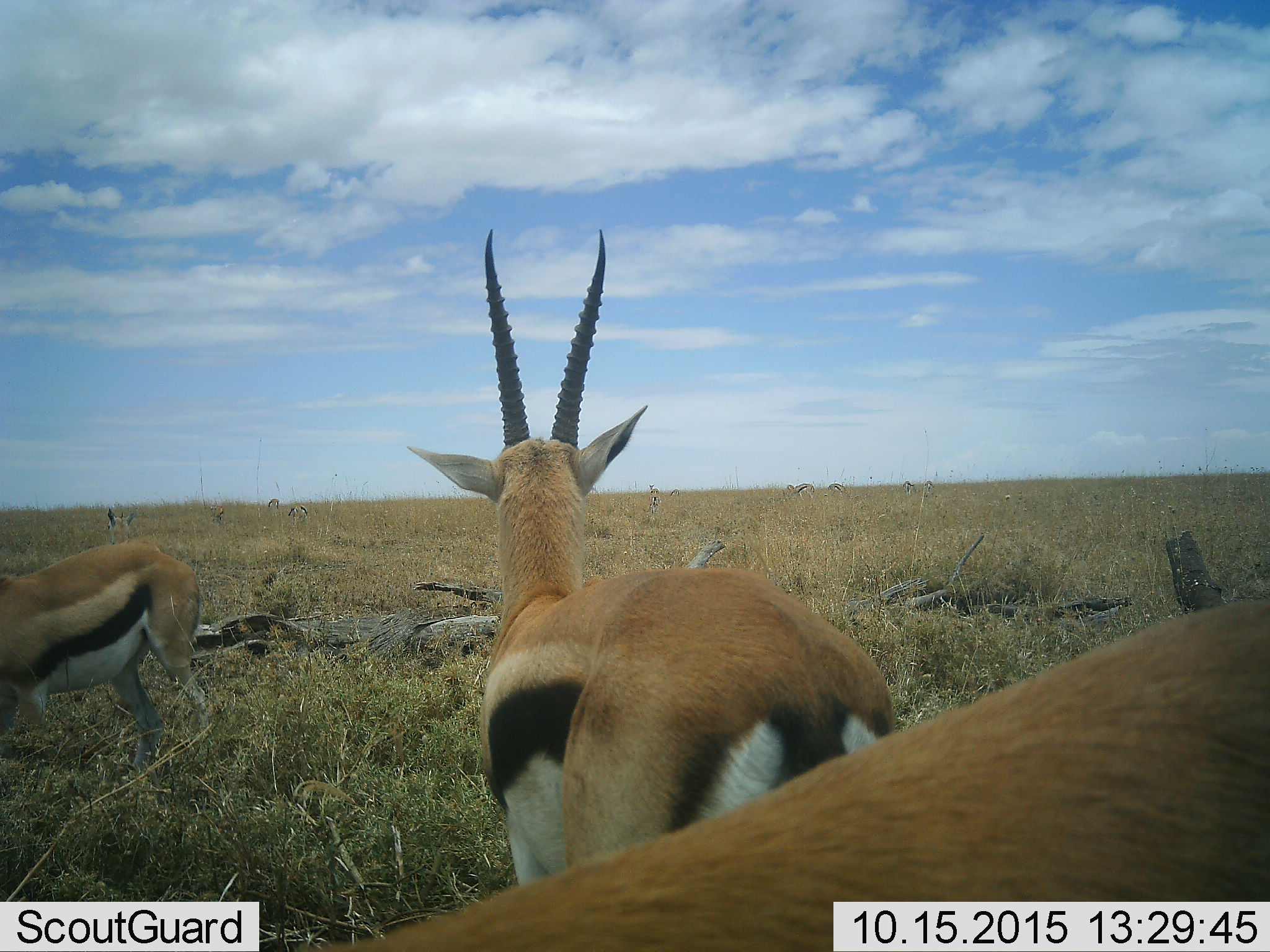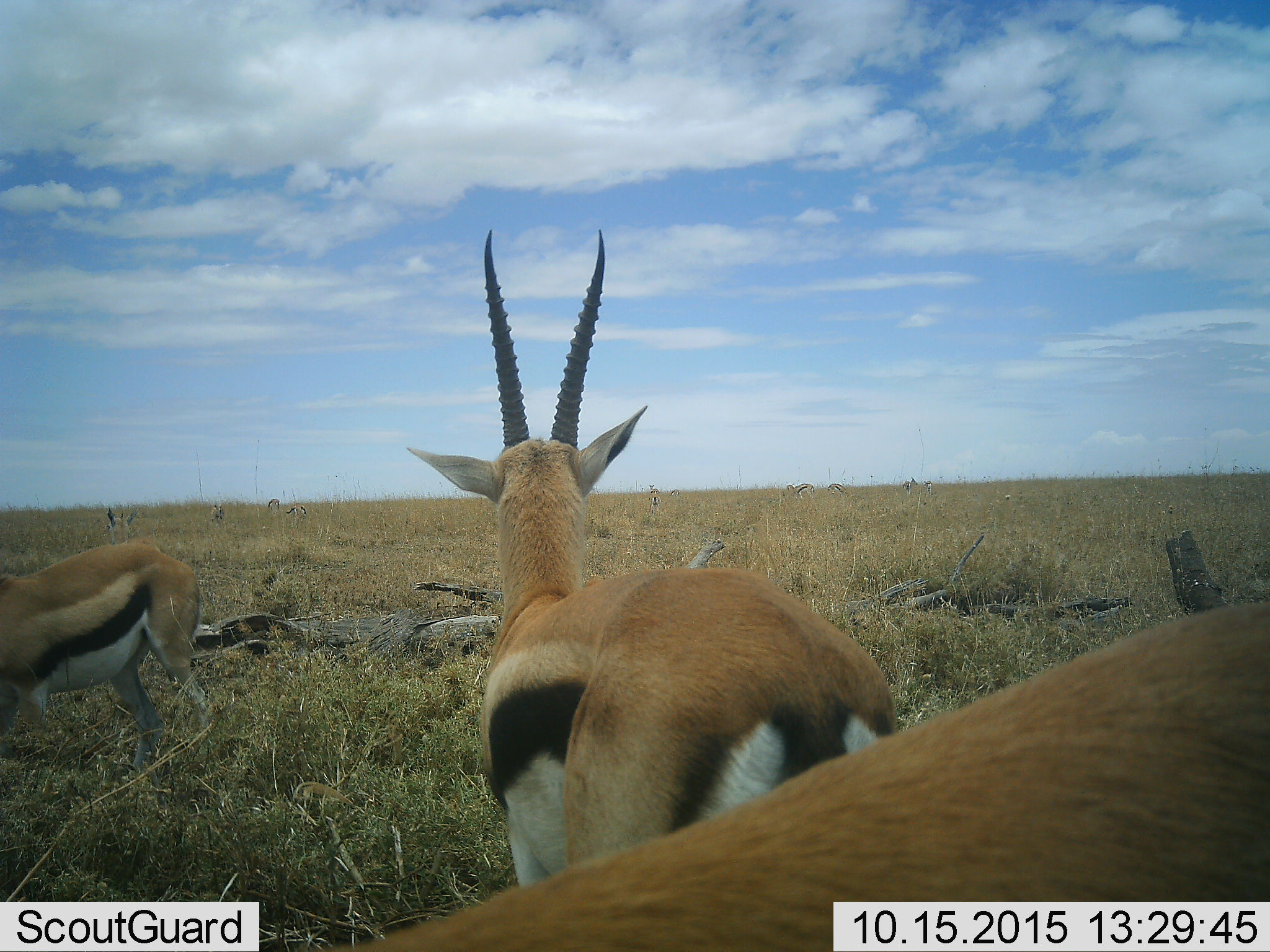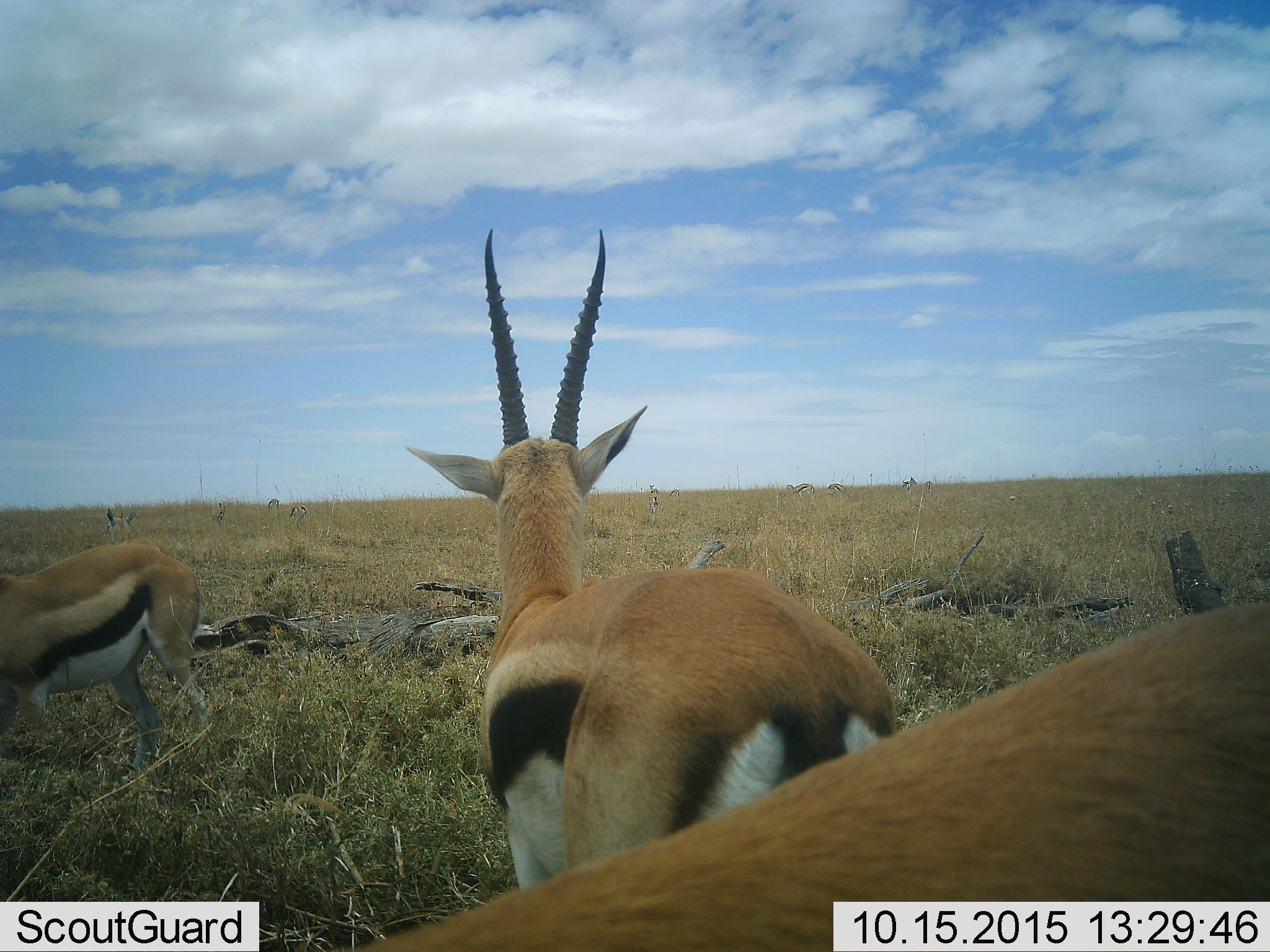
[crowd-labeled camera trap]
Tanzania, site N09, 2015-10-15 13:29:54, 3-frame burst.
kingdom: Animalia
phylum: Chordata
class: Mammalia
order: Artiodactyla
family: Bovidae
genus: Eudorcas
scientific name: Eudorcas thomsonii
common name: thomson's gazelle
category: gazellethomsons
Gazellethomsons (thomson's gazelle) (Eudorcas thomsonii), count 11-50. Behavior (volunteer vote fractions): standing 88%, resting 12%, moving 38%, interacting 12%. Young present (vote fraction): 12%. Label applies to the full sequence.